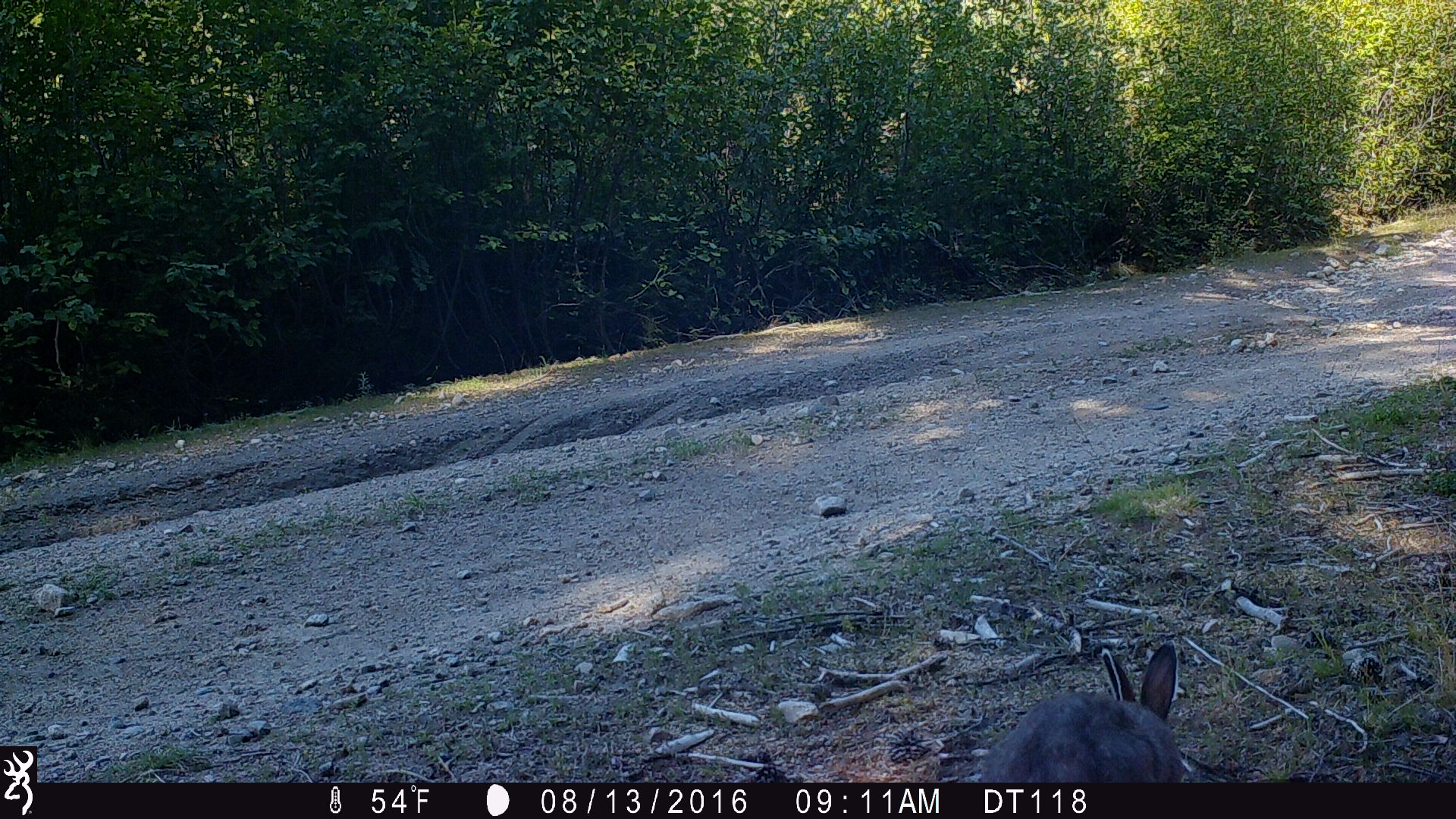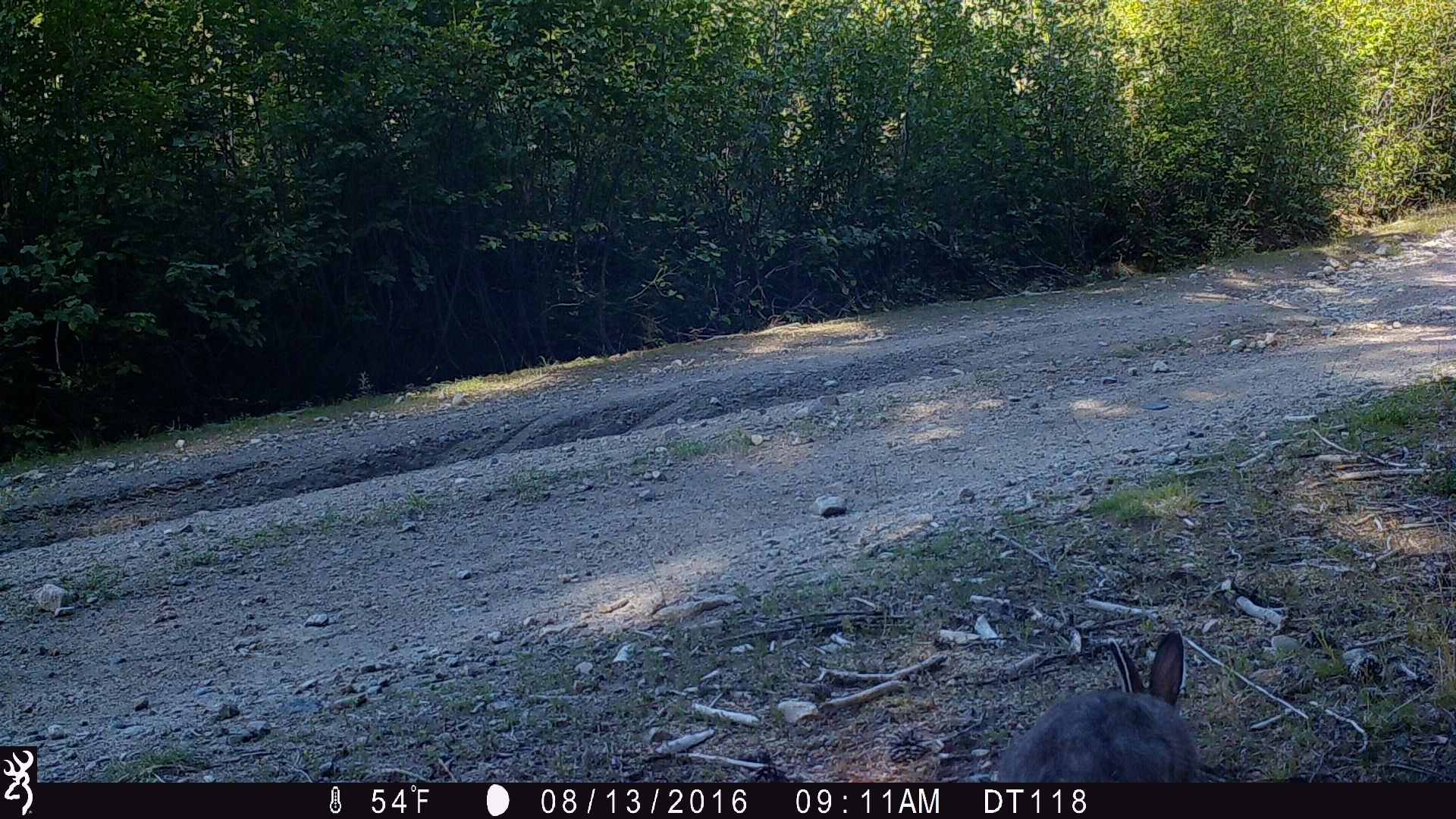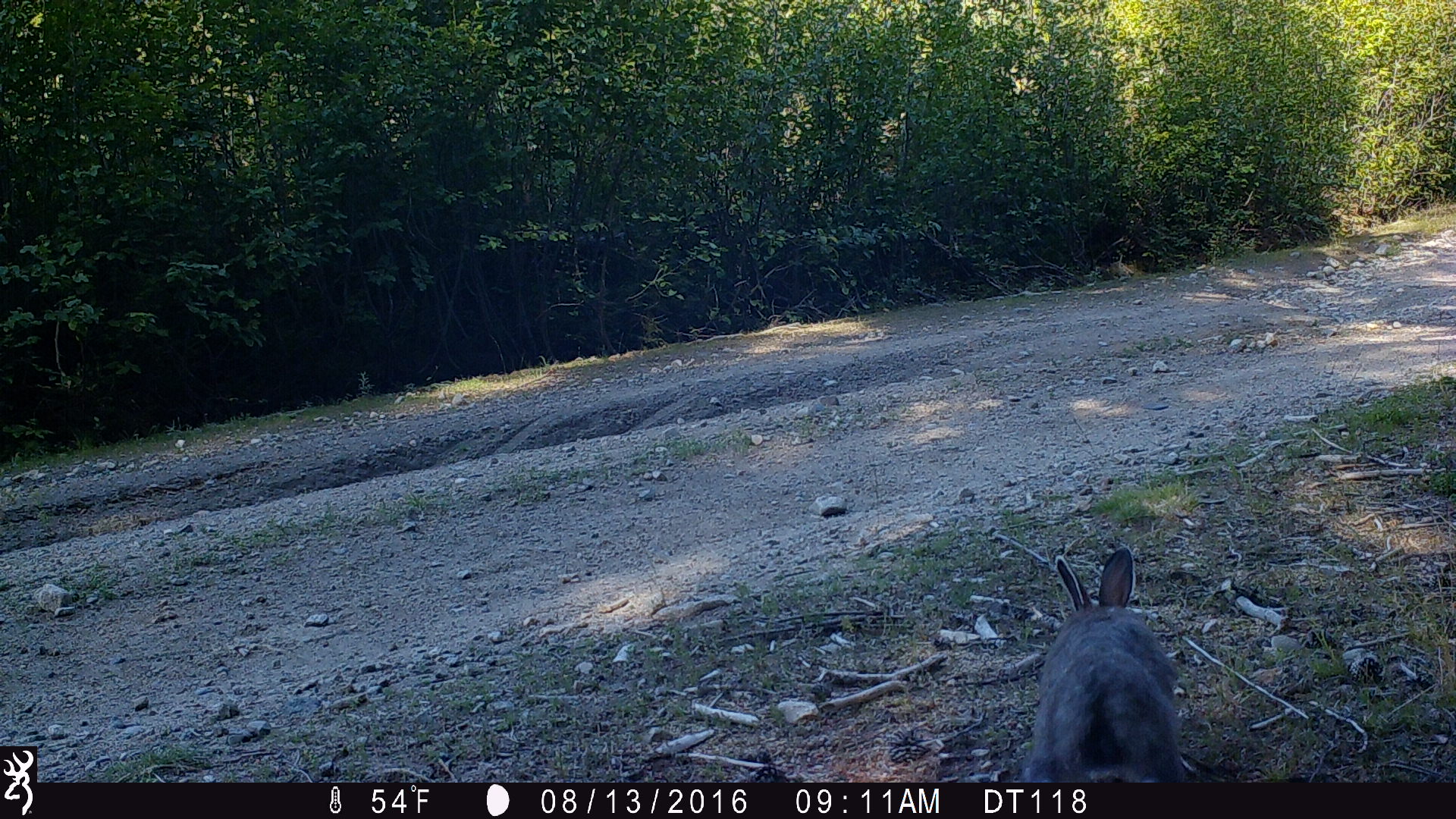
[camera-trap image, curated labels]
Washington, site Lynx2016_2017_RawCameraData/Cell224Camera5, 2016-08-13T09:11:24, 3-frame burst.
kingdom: Animalia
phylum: Chordata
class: Mammalia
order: Lagomorpha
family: Leporidae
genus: Lepus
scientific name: Lepus americanus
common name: snowshoe hare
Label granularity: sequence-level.